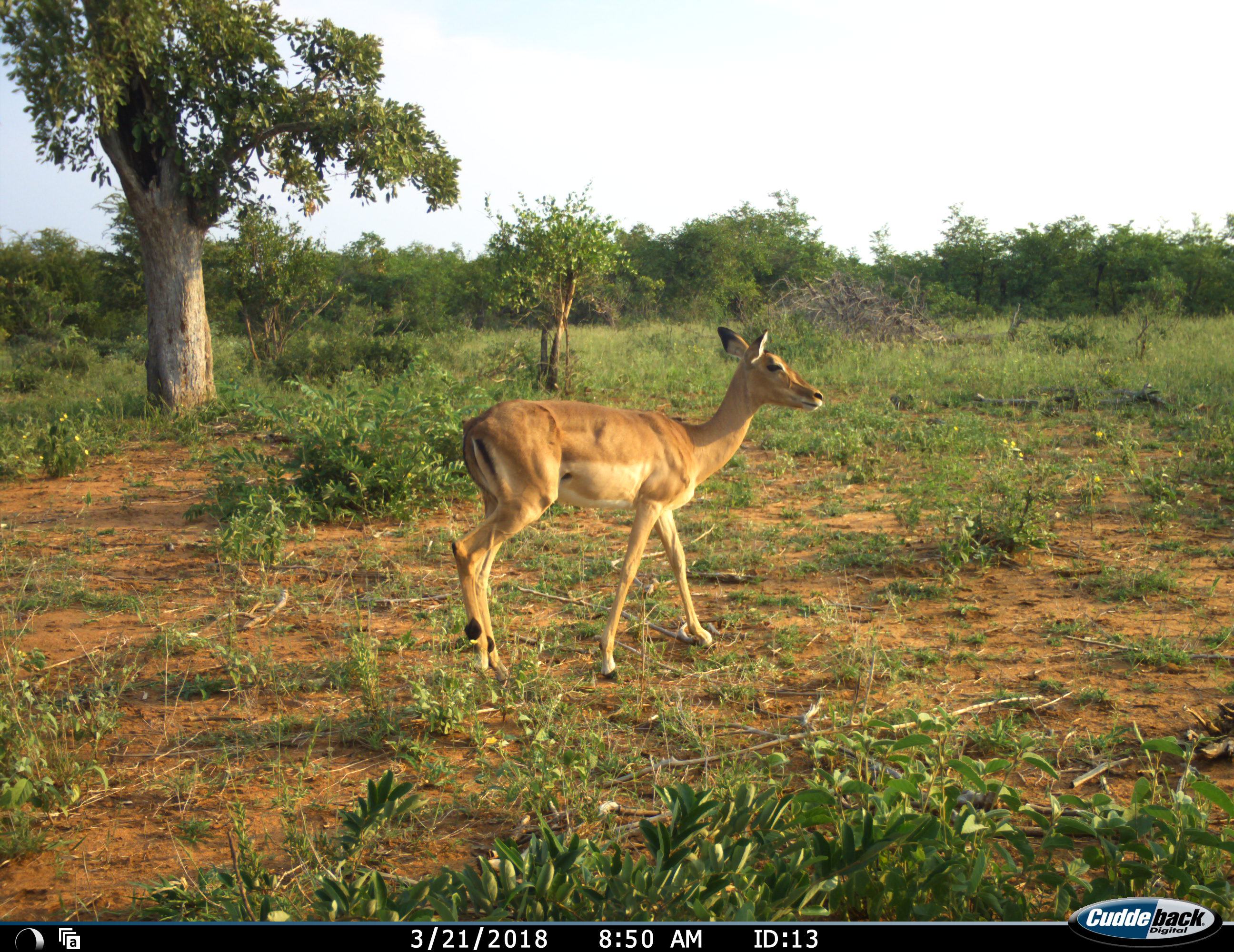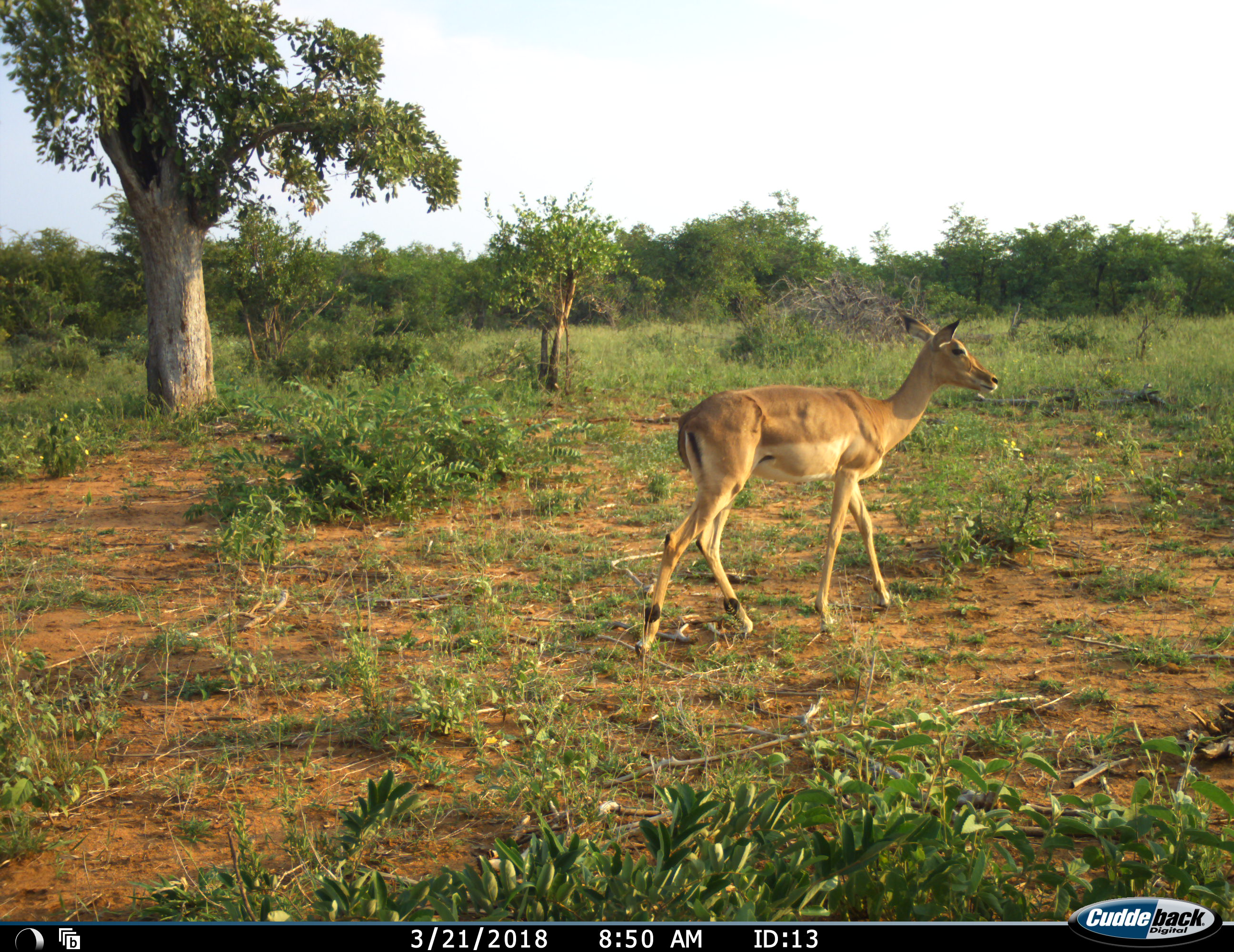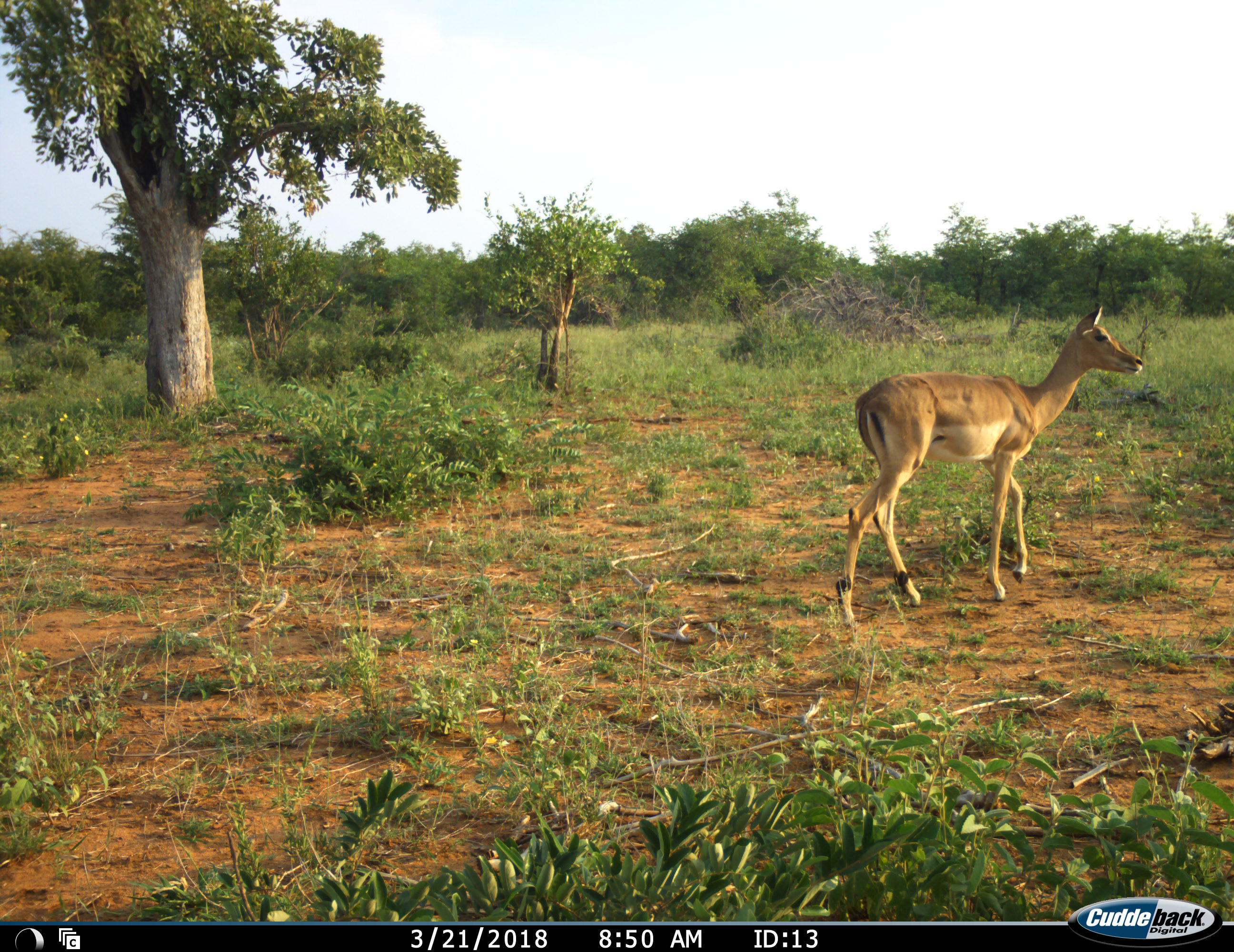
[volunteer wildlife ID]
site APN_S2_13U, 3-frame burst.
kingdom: Animalia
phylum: Chordata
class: Mammalia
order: Artiodactyla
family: Bovidae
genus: Aepyceros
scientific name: Aepyceros melampus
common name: impala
Impala (Aepyceros melampus), count 1. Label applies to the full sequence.